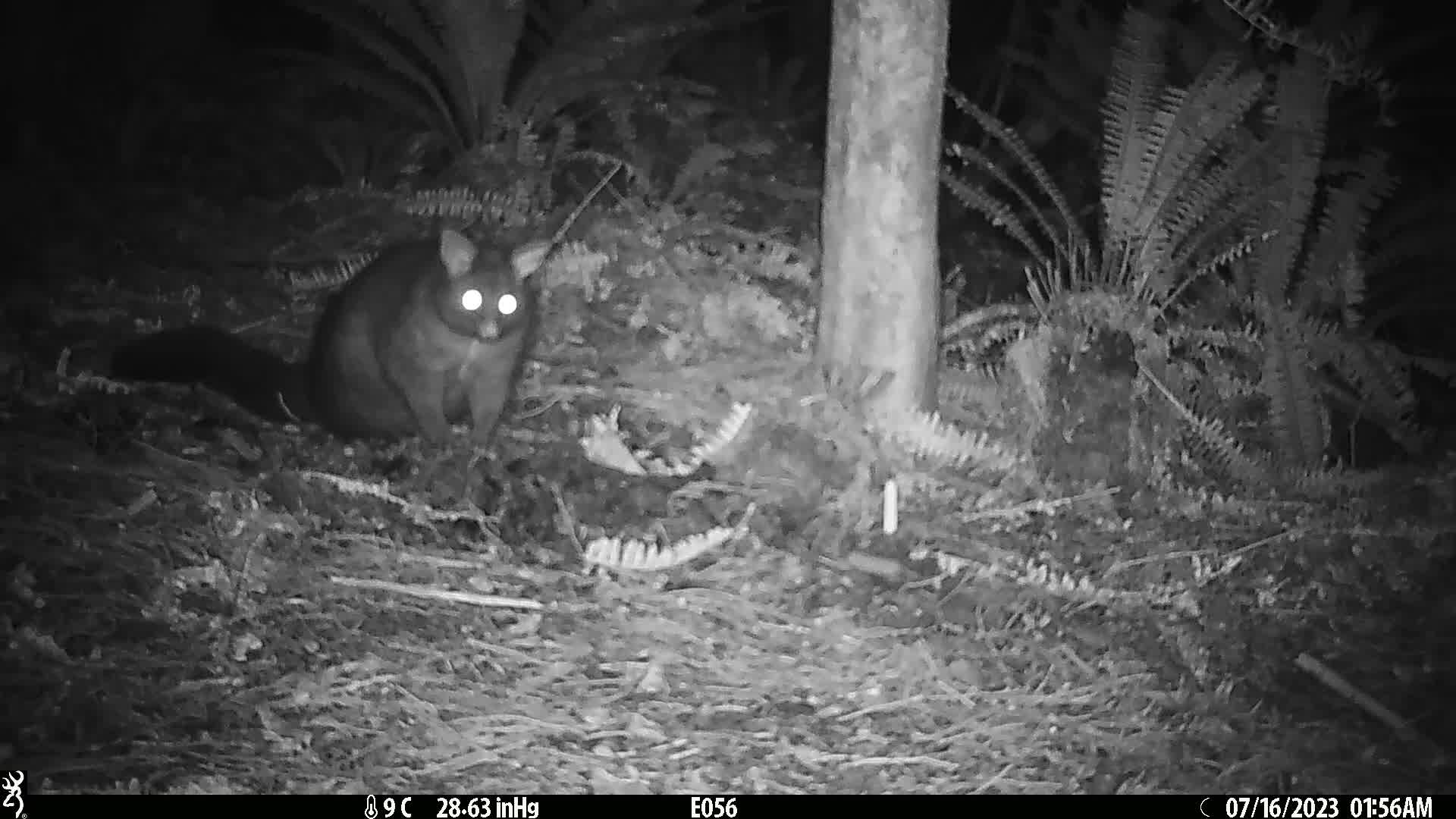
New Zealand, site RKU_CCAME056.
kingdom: Animalia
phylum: Chordata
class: Mammalia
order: Diprotodontia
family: Phalangeridae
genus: Trichosurus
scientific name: Trichosurus vulpecula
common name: common brushtail possum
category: possum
Possum (common brushtail possum) (Trichosurus vulpecula).